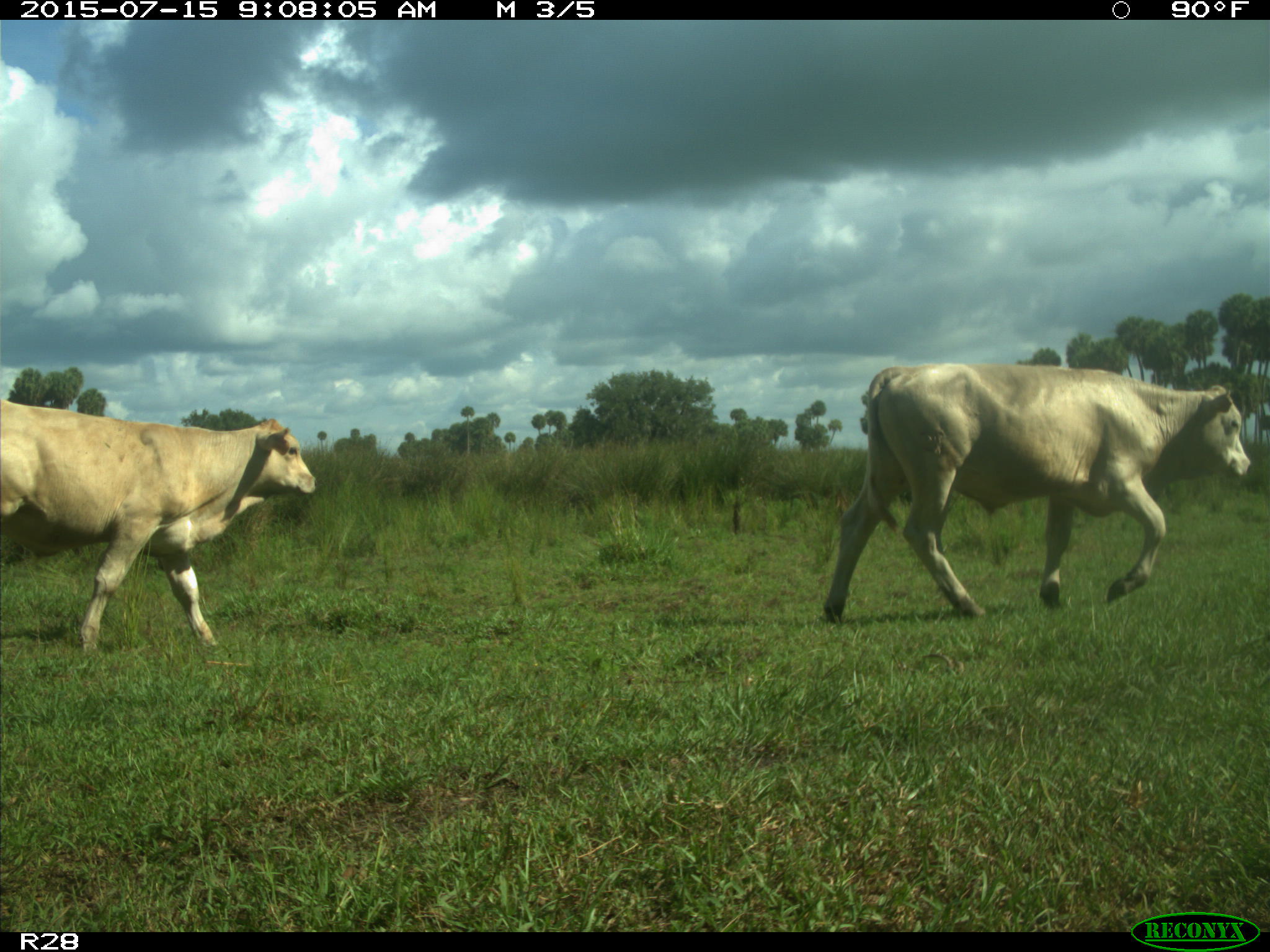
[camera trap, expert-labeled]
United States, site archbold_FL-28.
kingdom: Animalia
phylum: Chordata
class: Mammalia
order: Artiodactyla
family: Bovidae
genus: Bos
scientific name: Bos taurus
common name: domestic cow